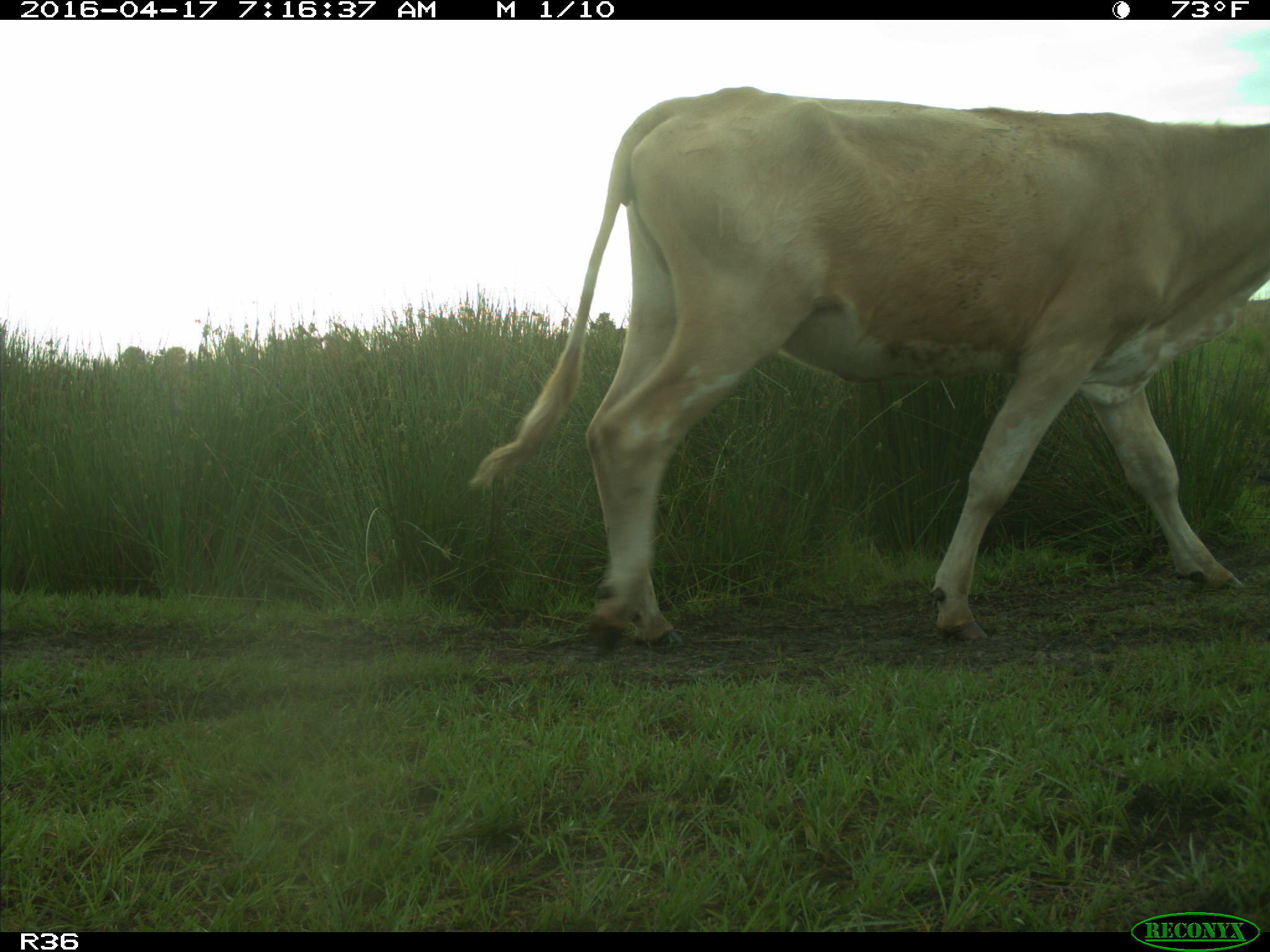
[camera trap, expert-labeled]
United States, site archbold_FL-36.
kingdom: Animalia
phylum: Chordata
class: Mammalia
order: Artiodactyla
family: Bovidae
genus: Bos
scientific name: Bos taurus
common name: domestic cow